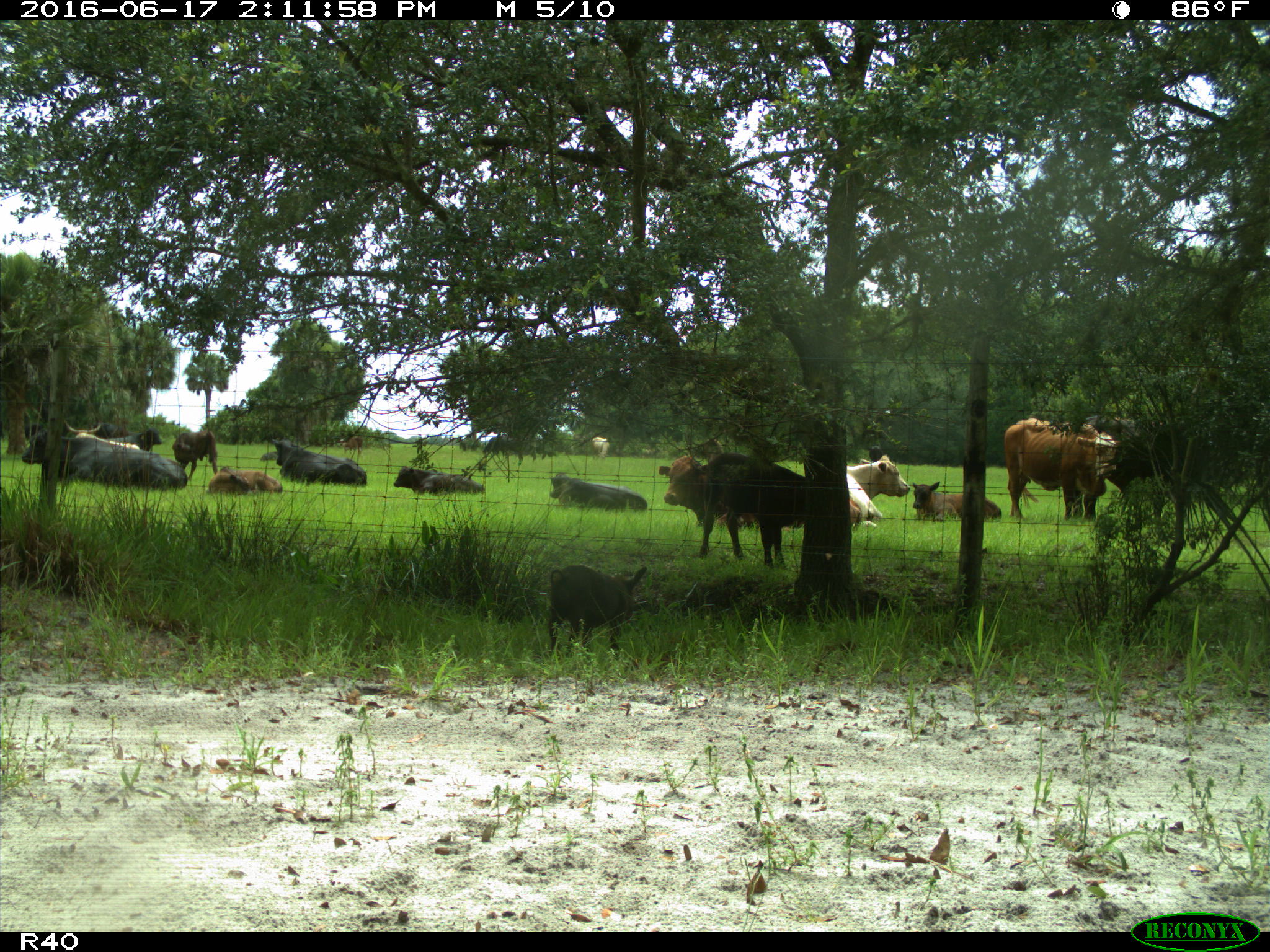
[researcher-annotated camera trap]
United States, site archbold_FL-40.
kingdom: Animalia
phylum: Chordata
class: Mammalia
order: Artiodactyla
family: Suidae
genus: Sus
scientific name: Sus scrofa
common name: wild boar